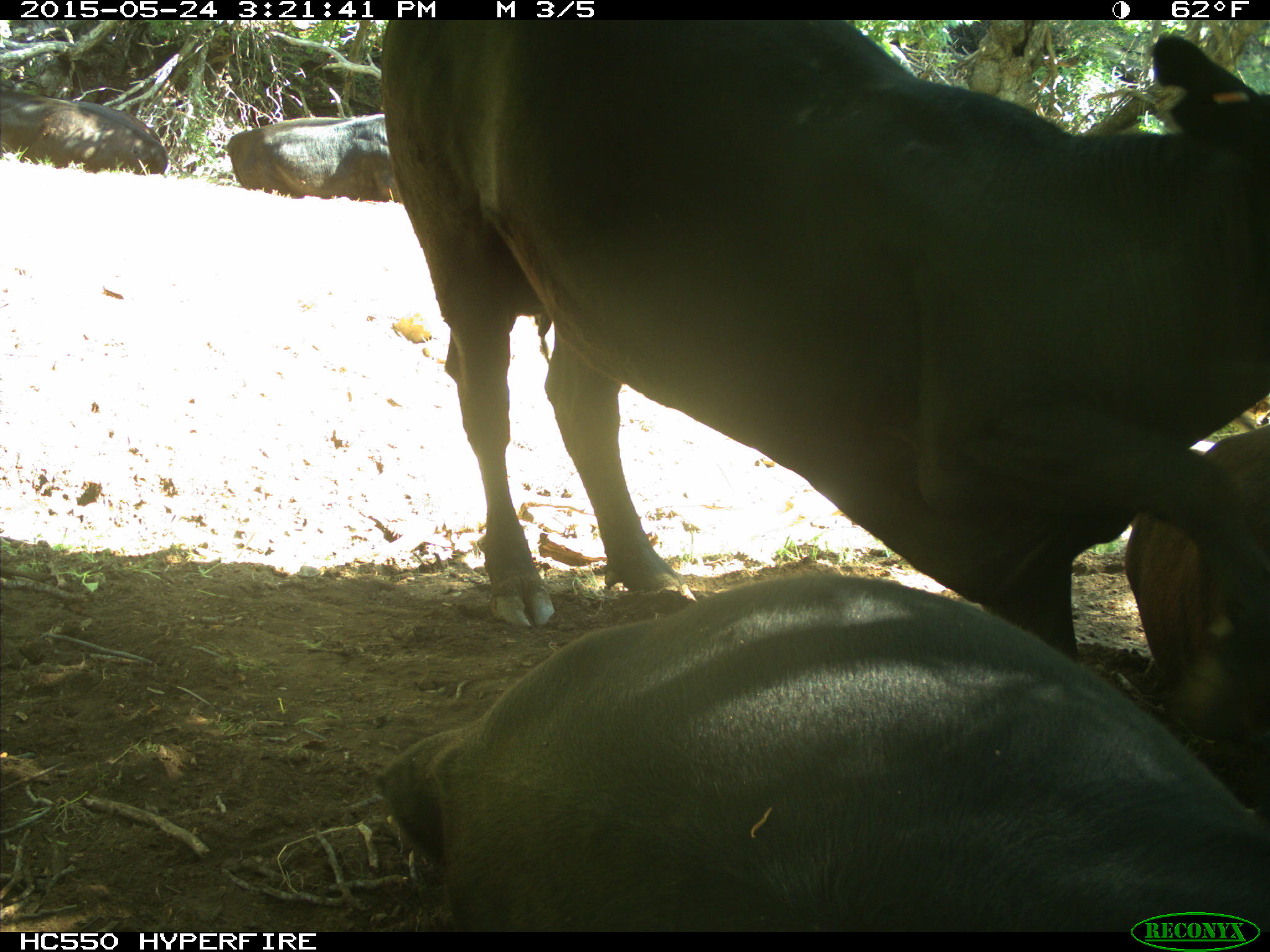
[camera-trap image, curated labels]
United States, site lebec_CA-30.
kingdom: Animalia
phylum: Chordata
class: Mammalia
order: Artiodactyla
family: Bovidae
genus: Bos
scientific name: Bos taurus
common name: domestic cow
Bos taurus (domestic cow).